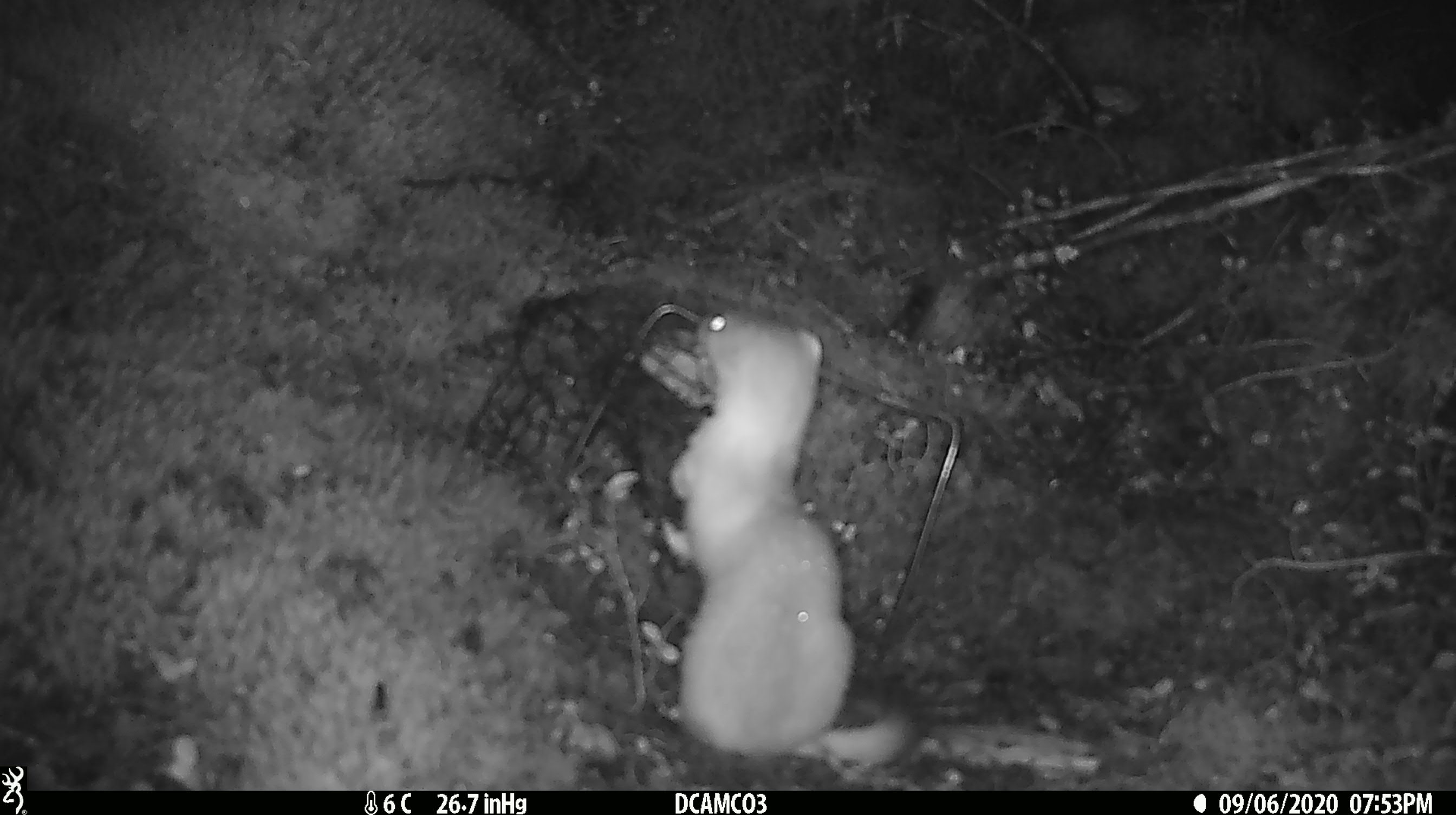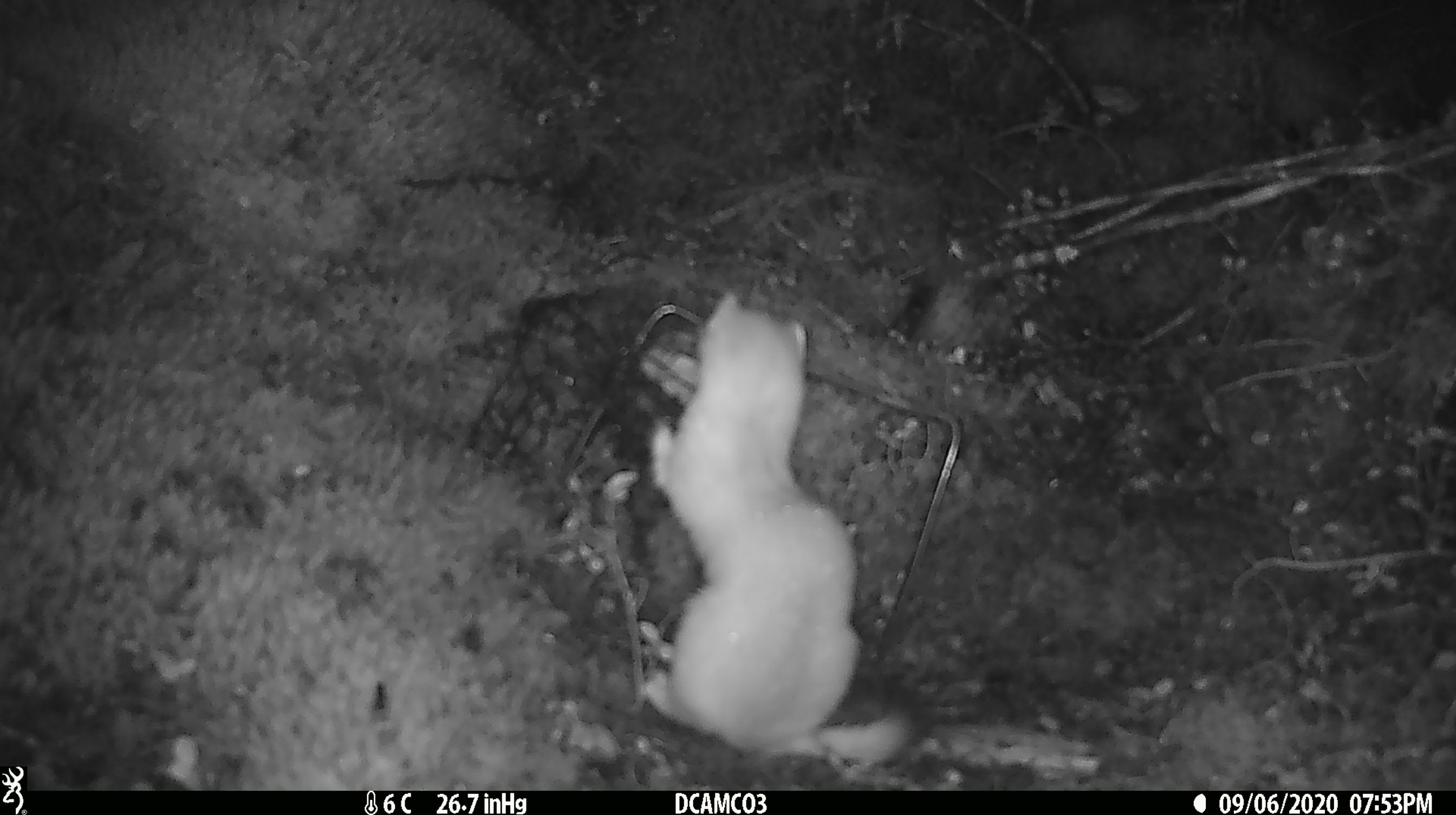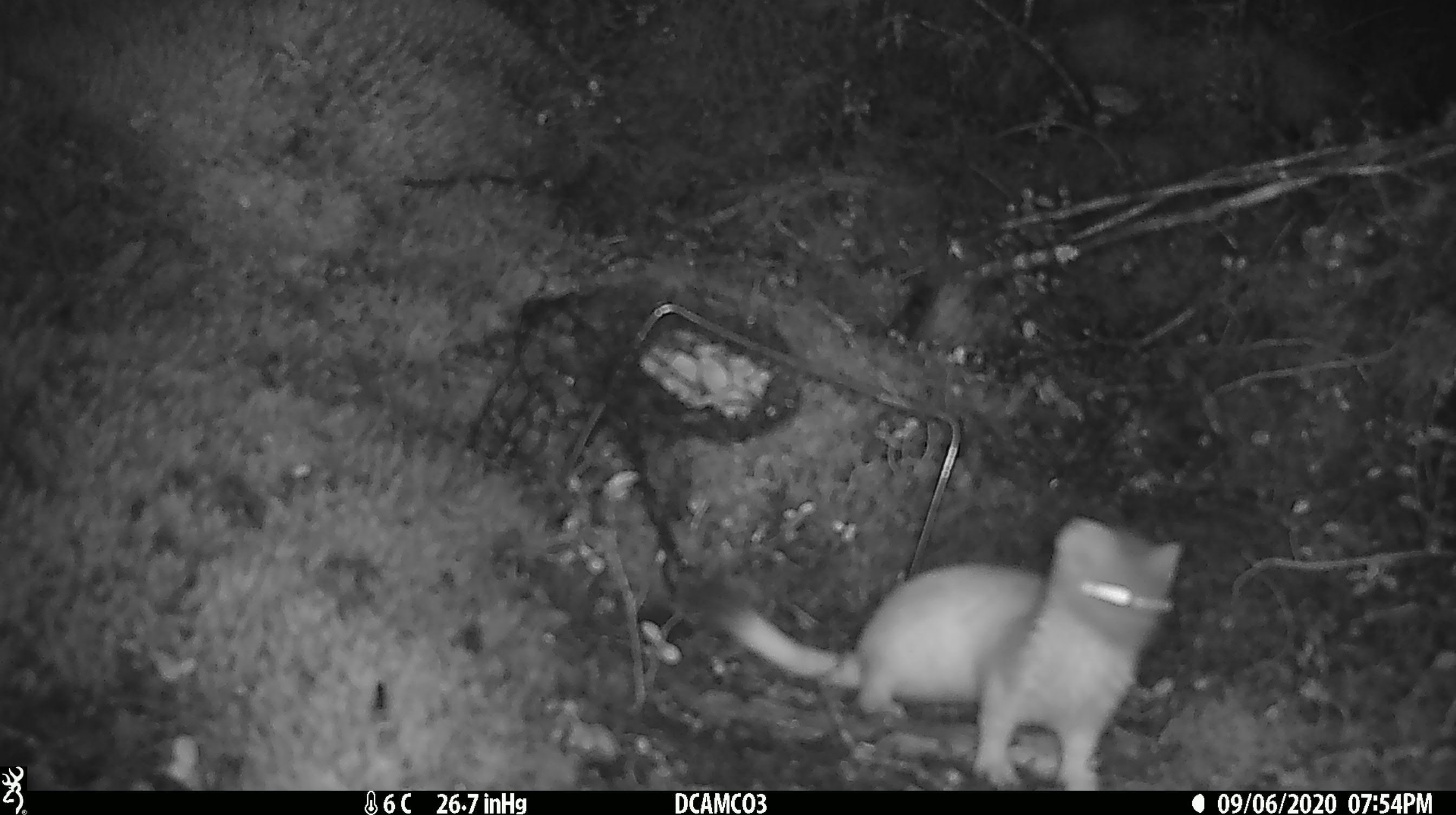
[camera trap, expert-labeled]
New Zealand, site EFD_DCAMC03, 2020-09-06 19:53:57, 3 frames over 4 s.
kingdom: Animalia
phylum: Chordata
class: Mammalia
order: Carnivora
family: Mustelidae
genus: Mustela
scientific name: Mustela erminea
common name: stoat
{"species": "stoat (Mustela erminea)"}